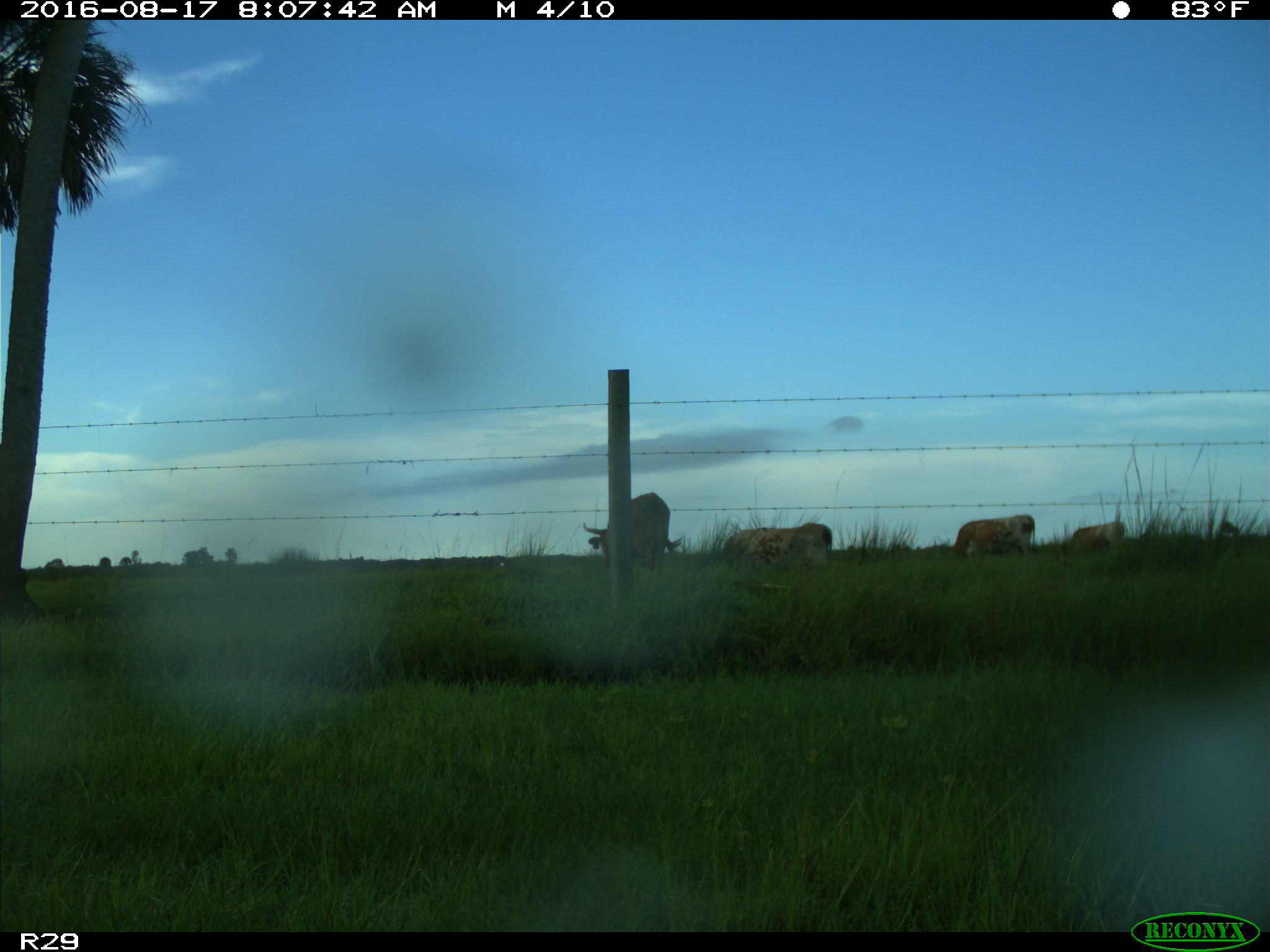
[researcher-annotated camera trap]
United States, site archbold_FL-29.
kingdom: Animalia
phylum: Chordata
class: Mammalia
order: Artiodactyla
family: Bovidae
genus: Bos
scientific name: Bos taurus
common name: domestic cow